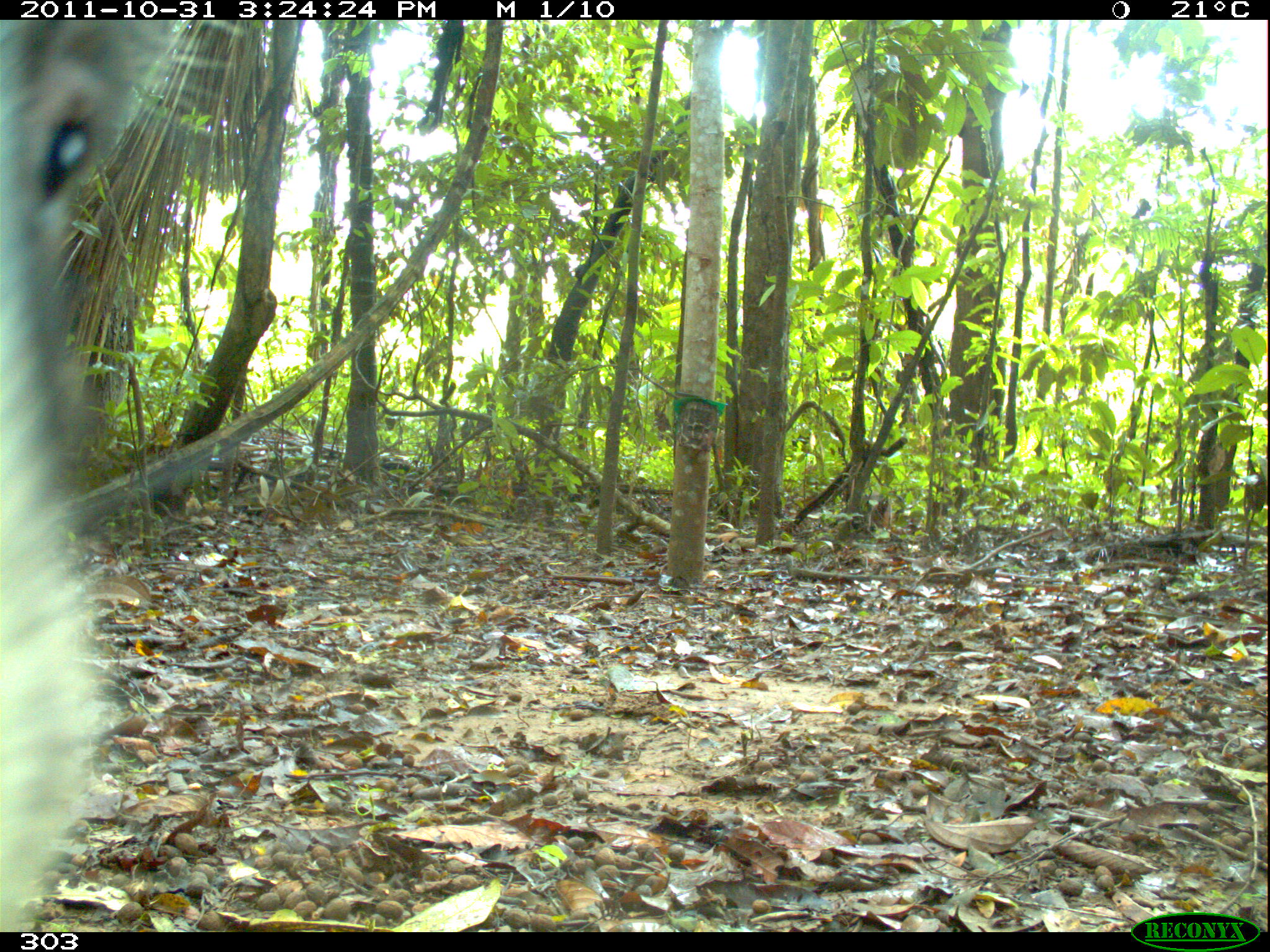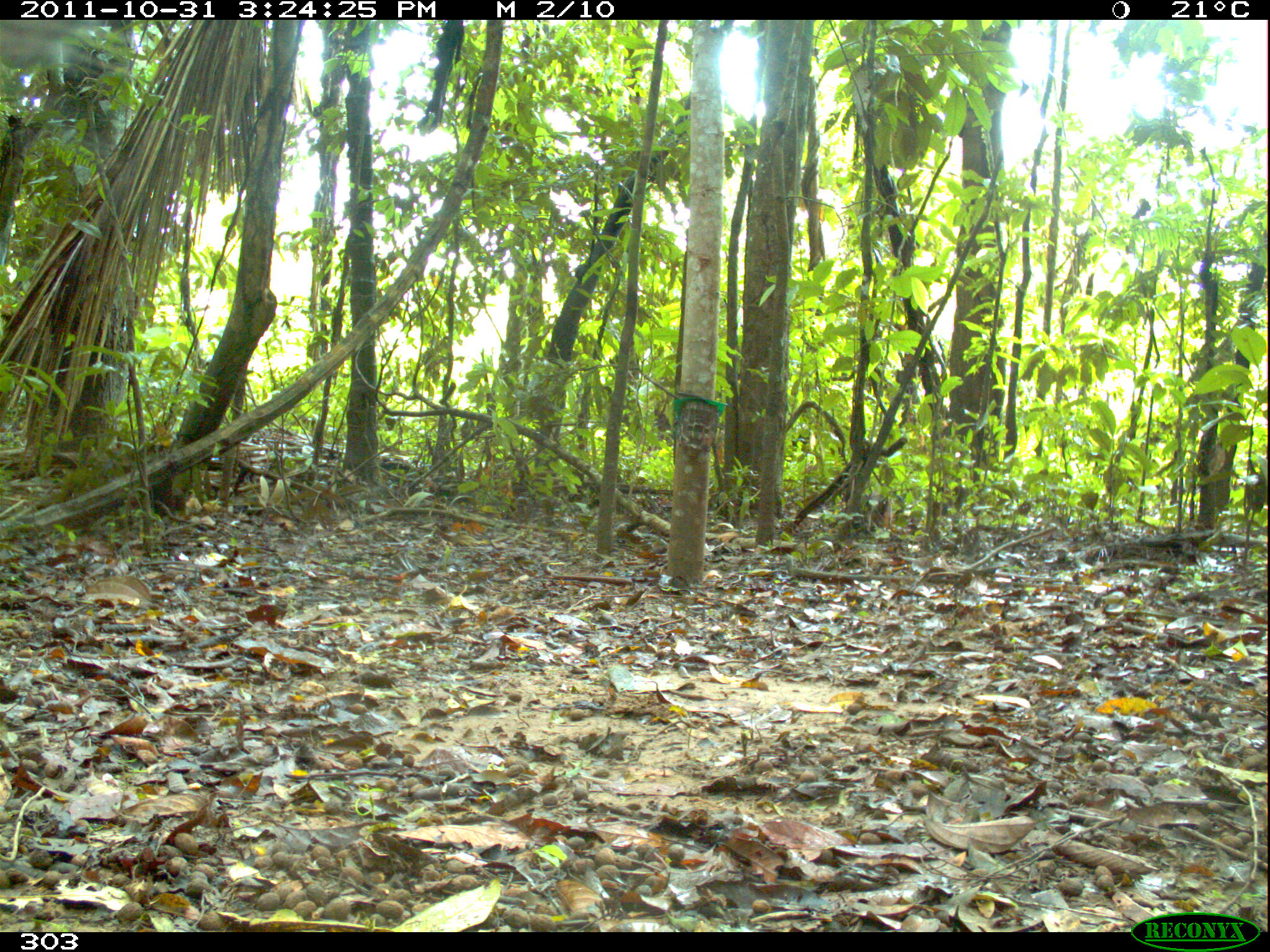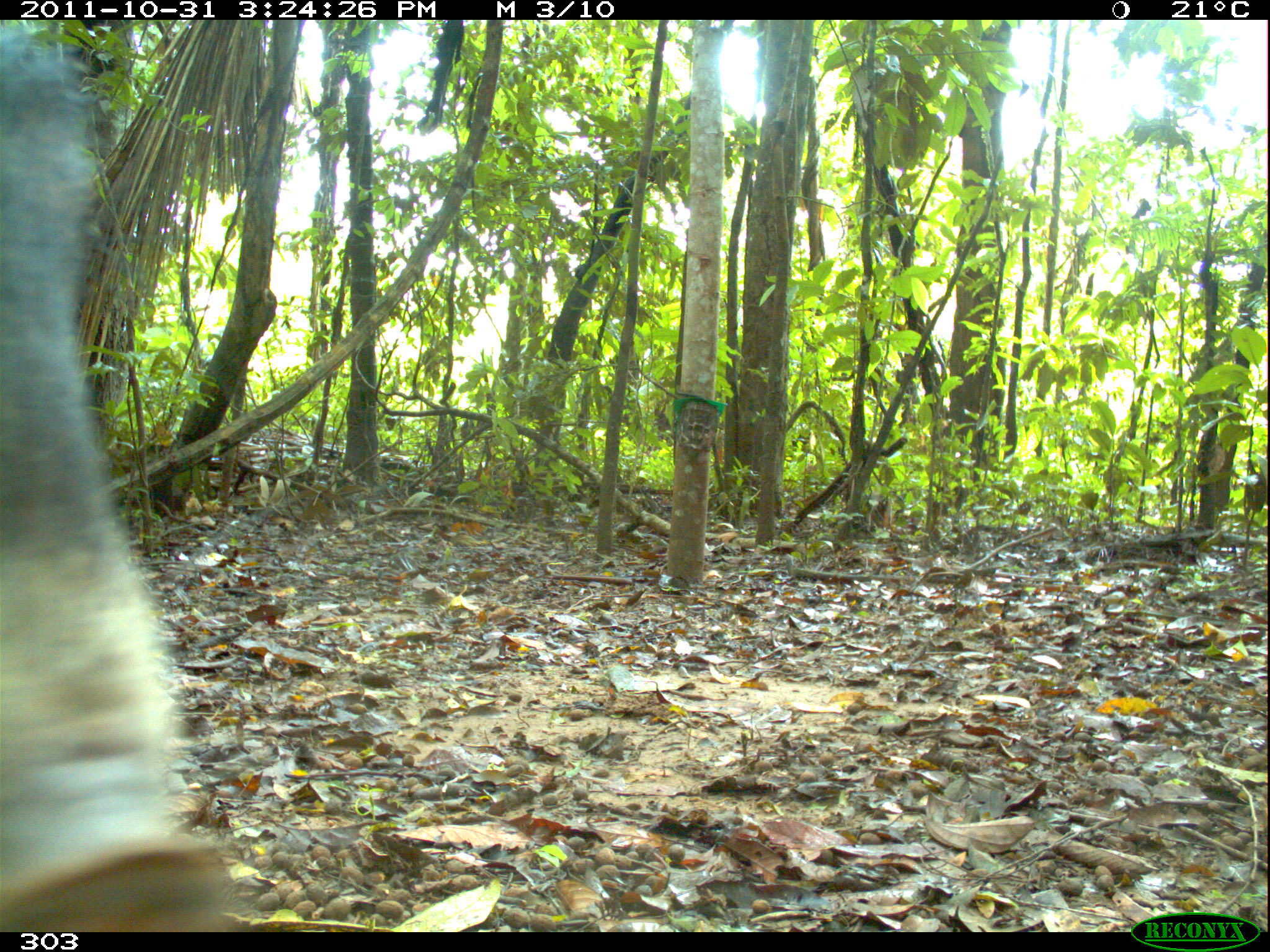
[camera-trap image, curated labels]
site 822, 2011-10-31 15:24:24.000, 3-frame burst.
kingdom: Animalia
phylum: Chordata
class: Mammalia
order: Artiodactyla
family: Tayassuidae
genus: Tayassu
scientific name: Tayassu pecari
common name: white-lipped peccary